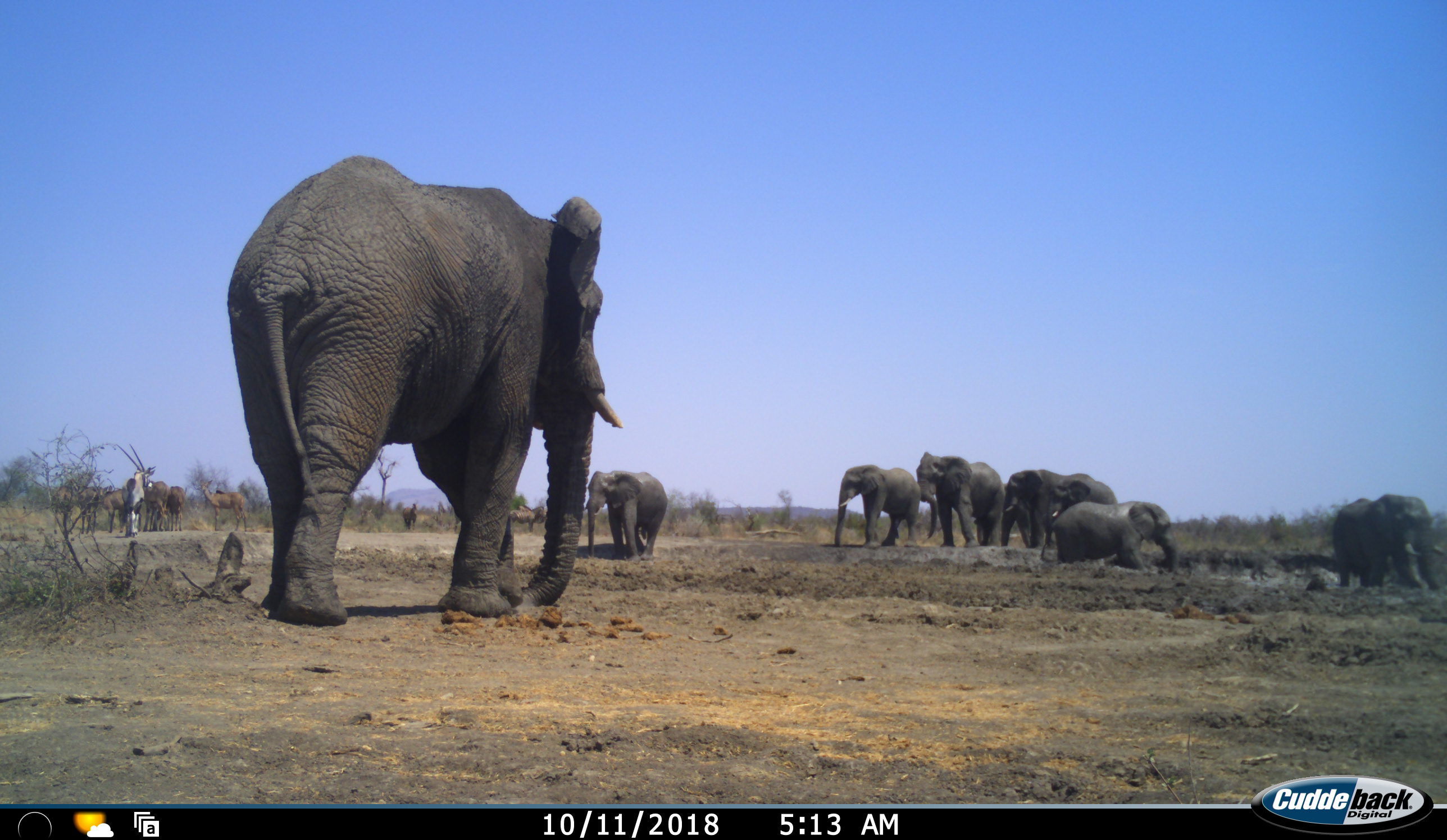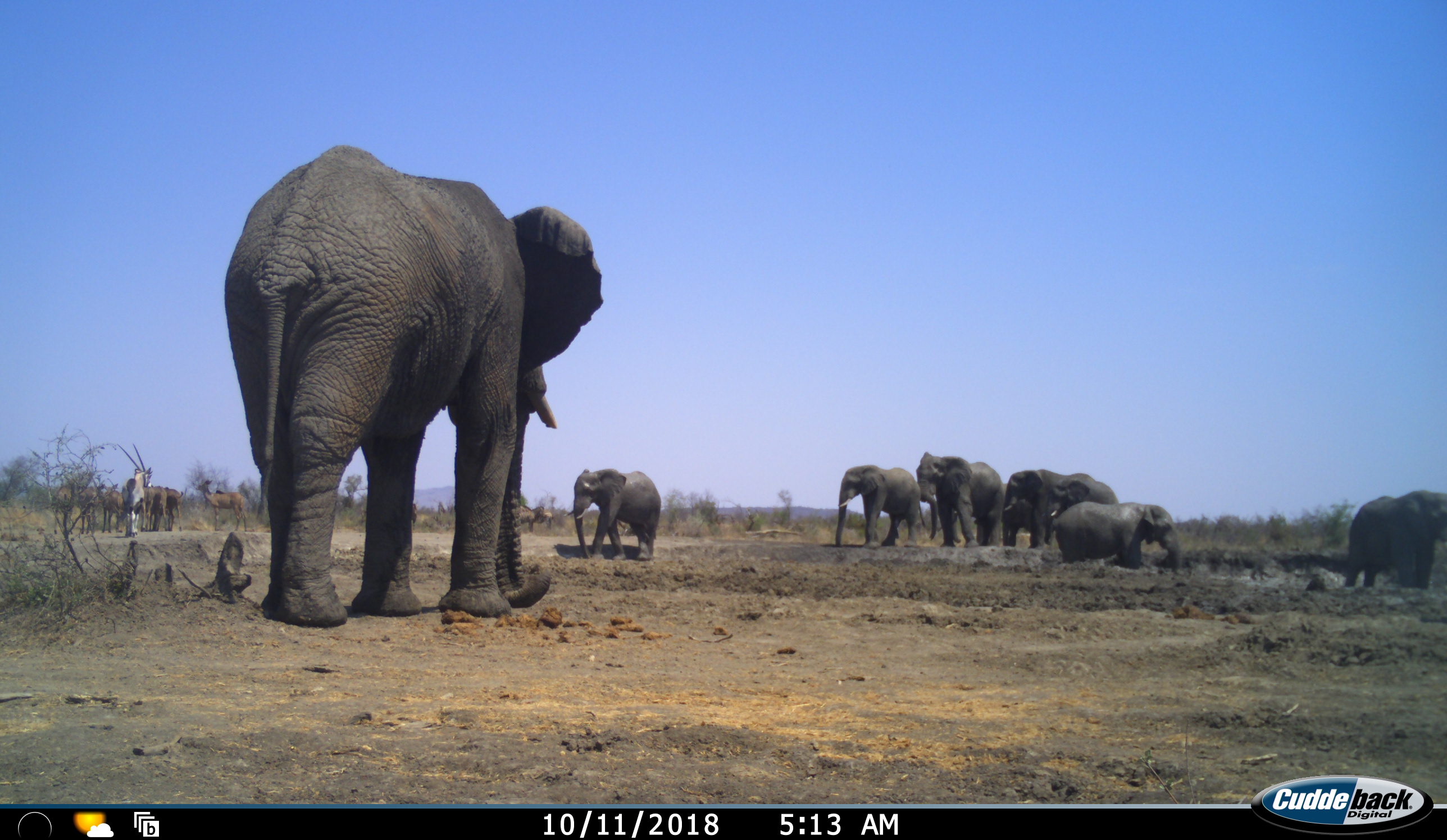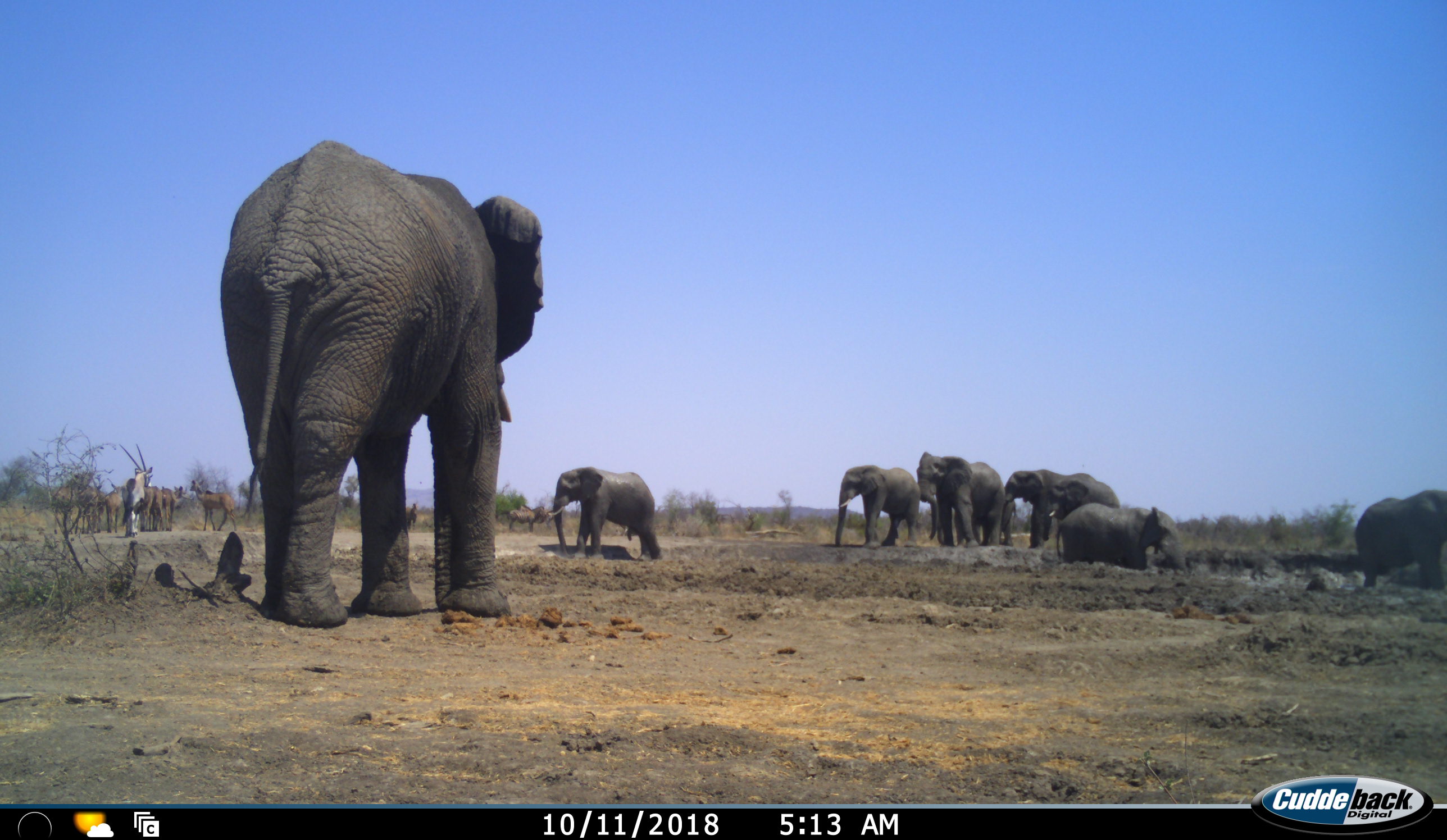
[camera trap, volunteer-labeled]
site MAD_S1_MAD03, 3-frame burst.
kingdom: Animalia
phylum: Chordata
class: Mammalia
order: Proboscidea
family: Elephantidae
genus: Loxodonta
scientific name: Loxodonta africana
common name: african bush elephant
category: elephant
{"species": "elephant (african bush elephant) (Loxodonta africana)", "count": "8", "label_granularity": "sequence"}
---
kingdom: Animalia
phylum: Chordata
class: Mammalia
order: Artiodactyla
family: Bovidae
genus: Oryx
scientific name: Oryx gazella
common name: gemsbok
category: oryx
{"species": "oryx (gemsbok) (Oryx gazella)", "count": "1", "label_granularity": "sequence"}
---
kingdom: Animalia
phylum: Chordata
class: Mammalia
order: Artiodactyla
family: Bovidae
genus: Tragelaphus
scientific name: Tragelaphus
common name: kudu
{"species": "kudu (Tragelaphus)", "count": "5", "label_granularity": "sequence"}